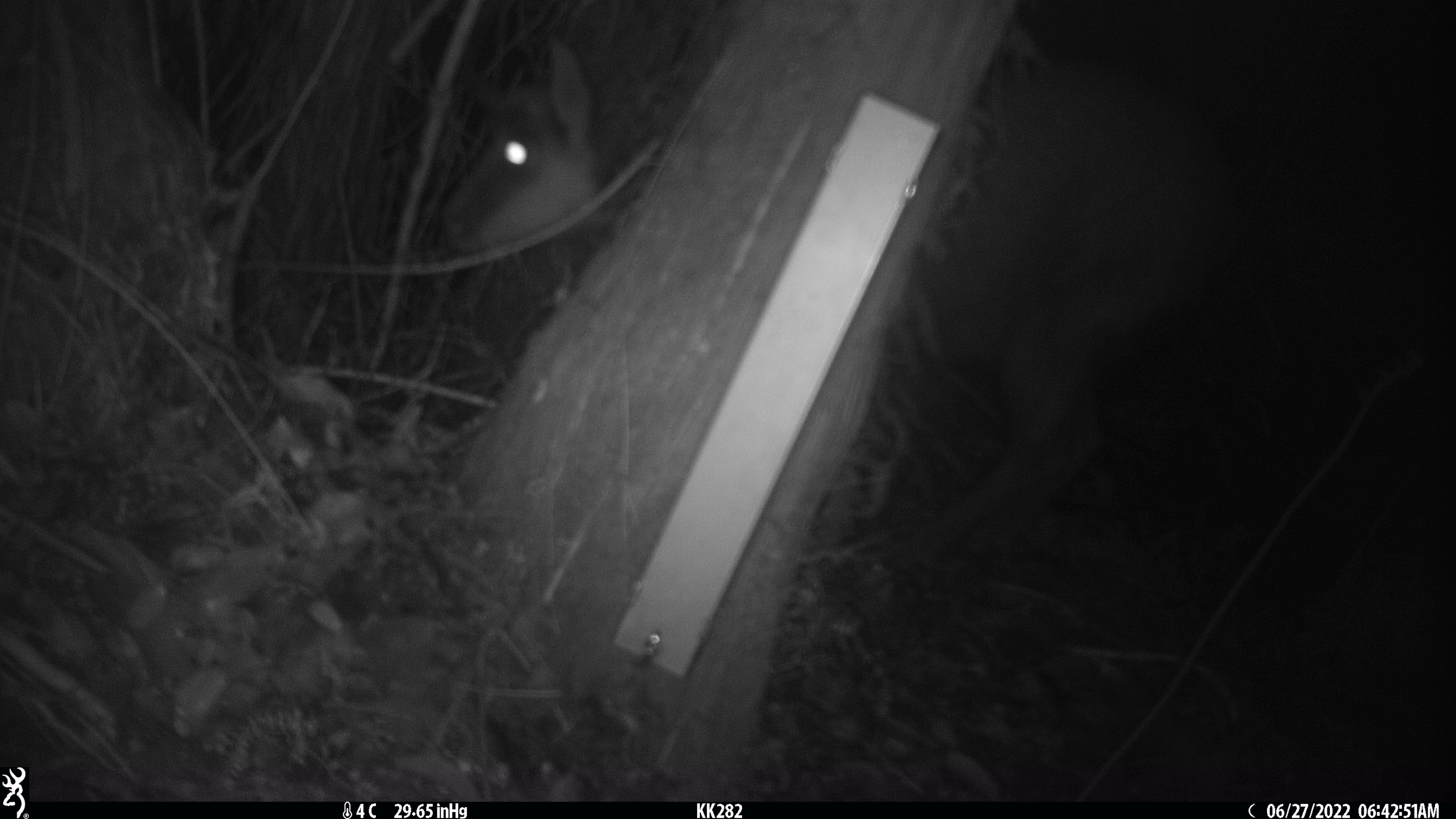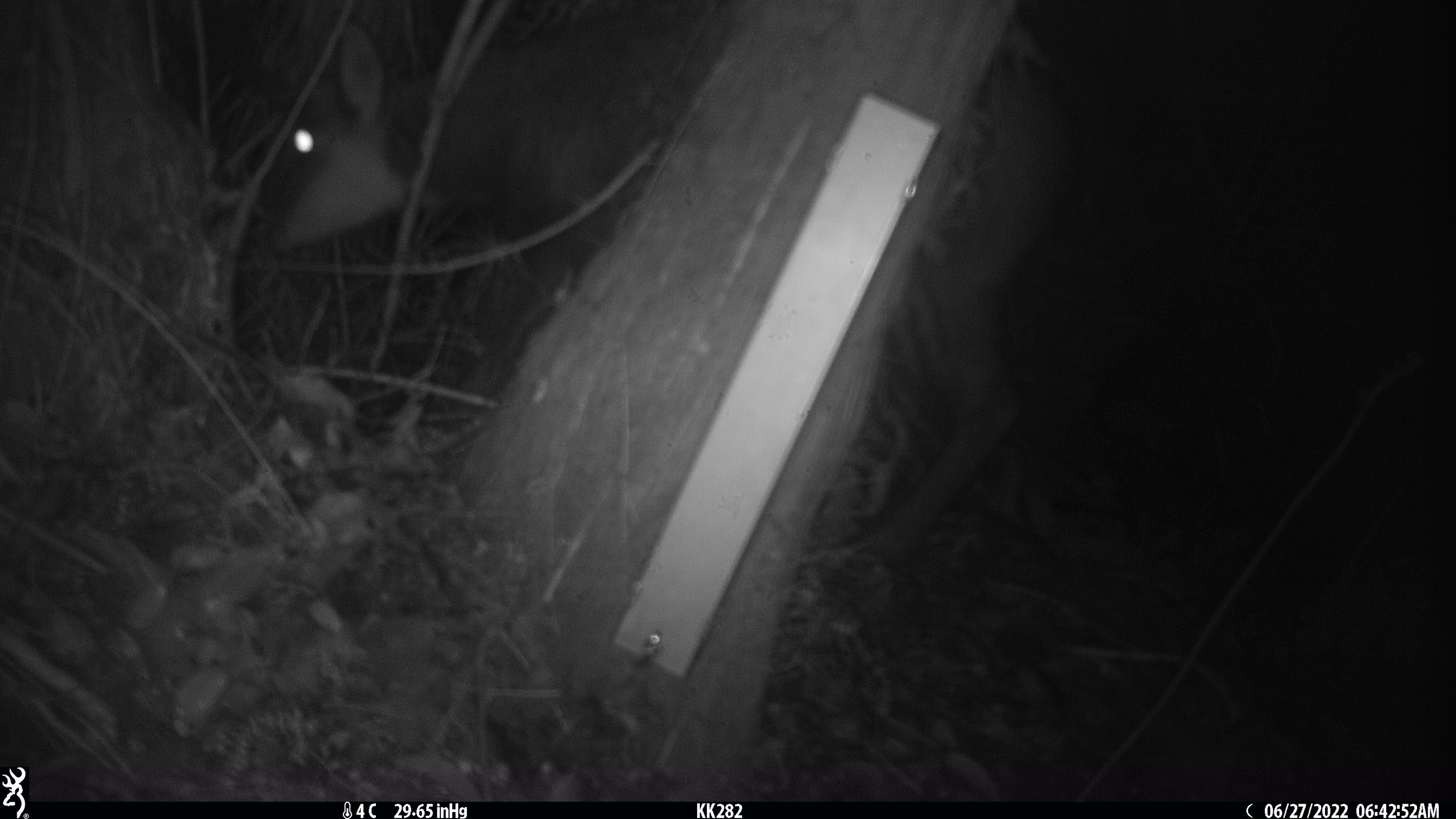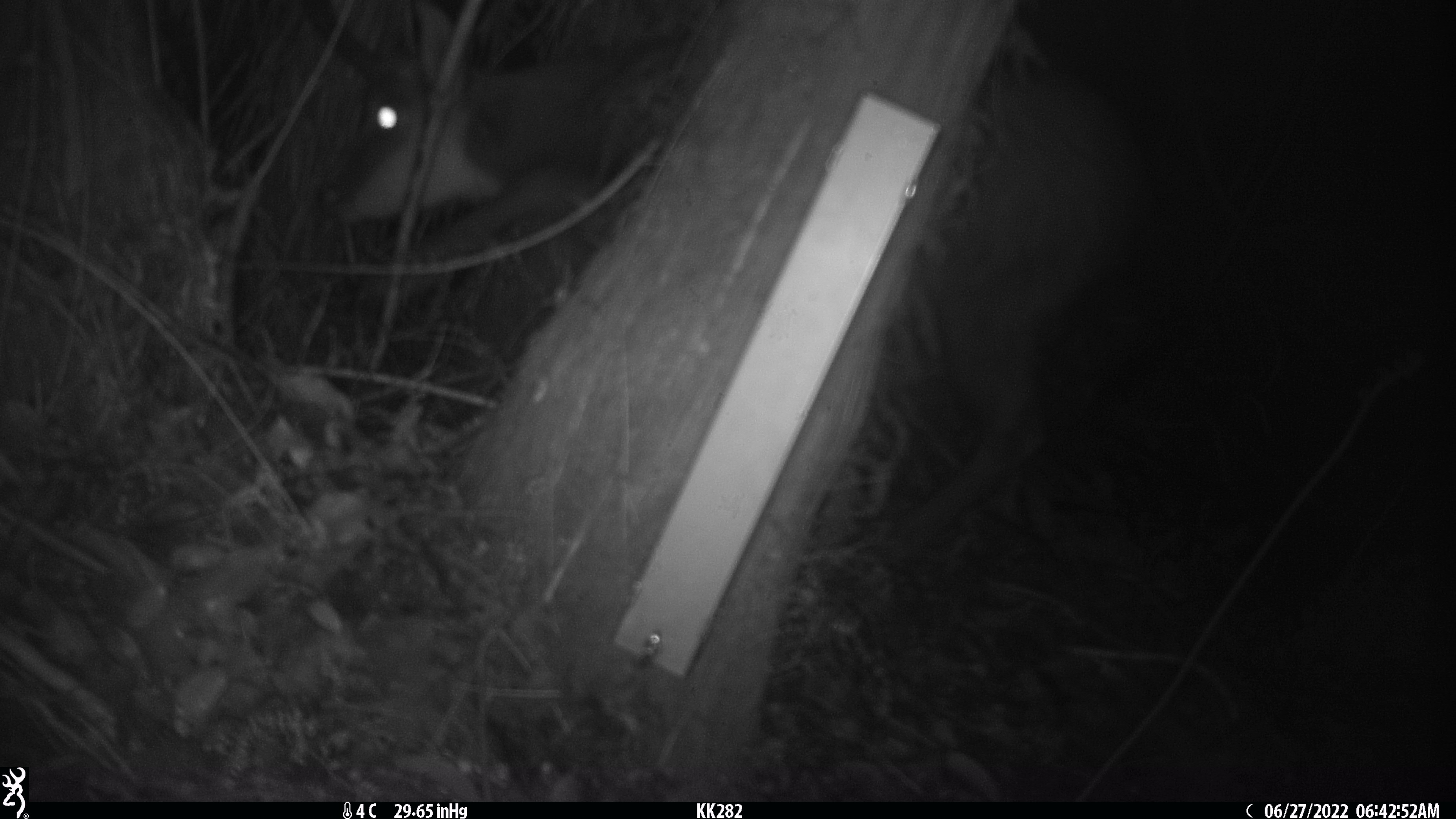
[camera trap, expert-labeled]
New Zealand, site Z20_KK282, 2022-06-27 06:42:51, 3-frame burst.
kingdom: Animalia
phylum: Chordata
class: Mammalia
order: Artiodactyla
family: Bovidae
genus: Rupicapra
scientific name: Rupicapra rupicapra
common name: alpine chamois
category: chamois